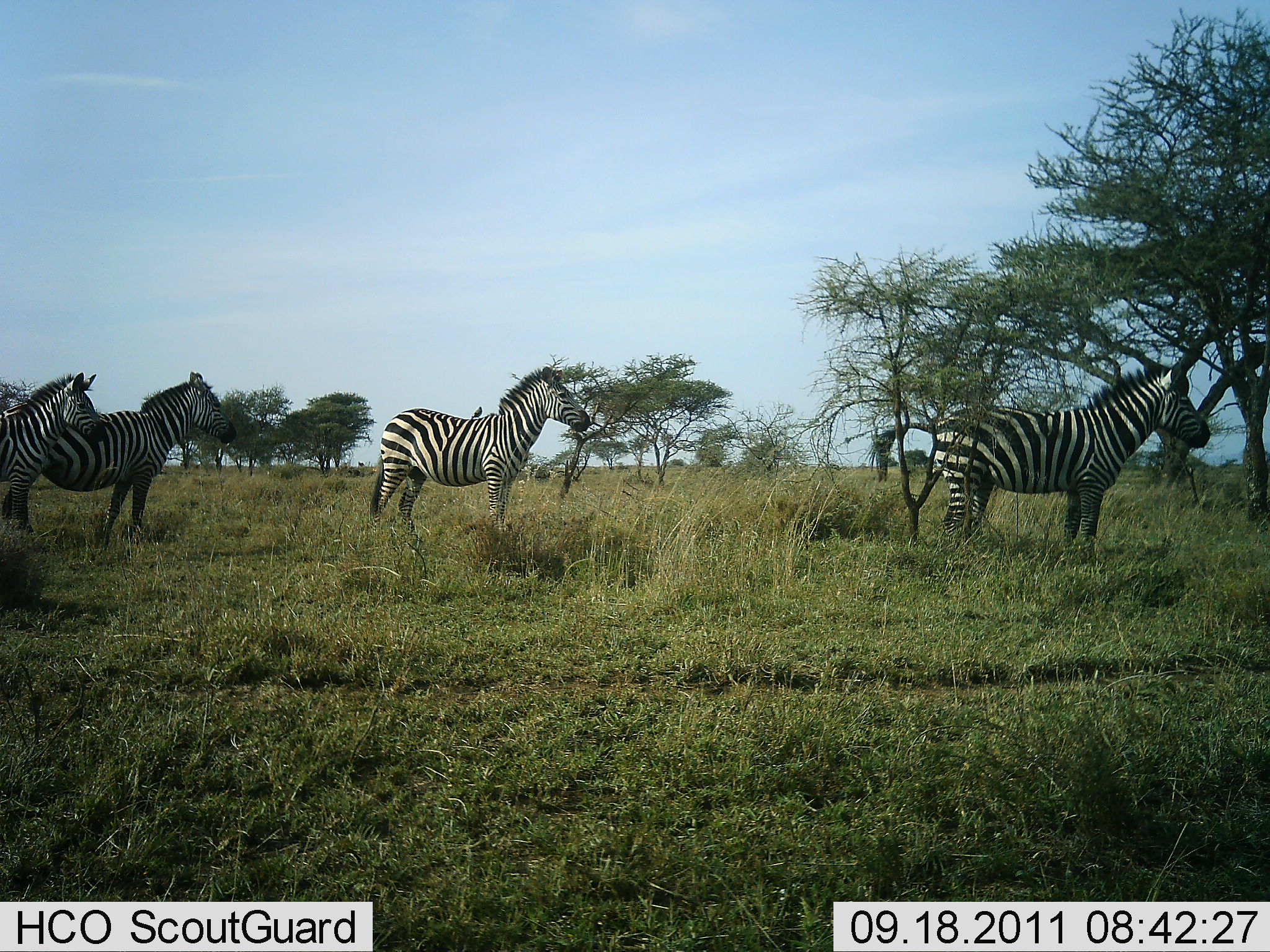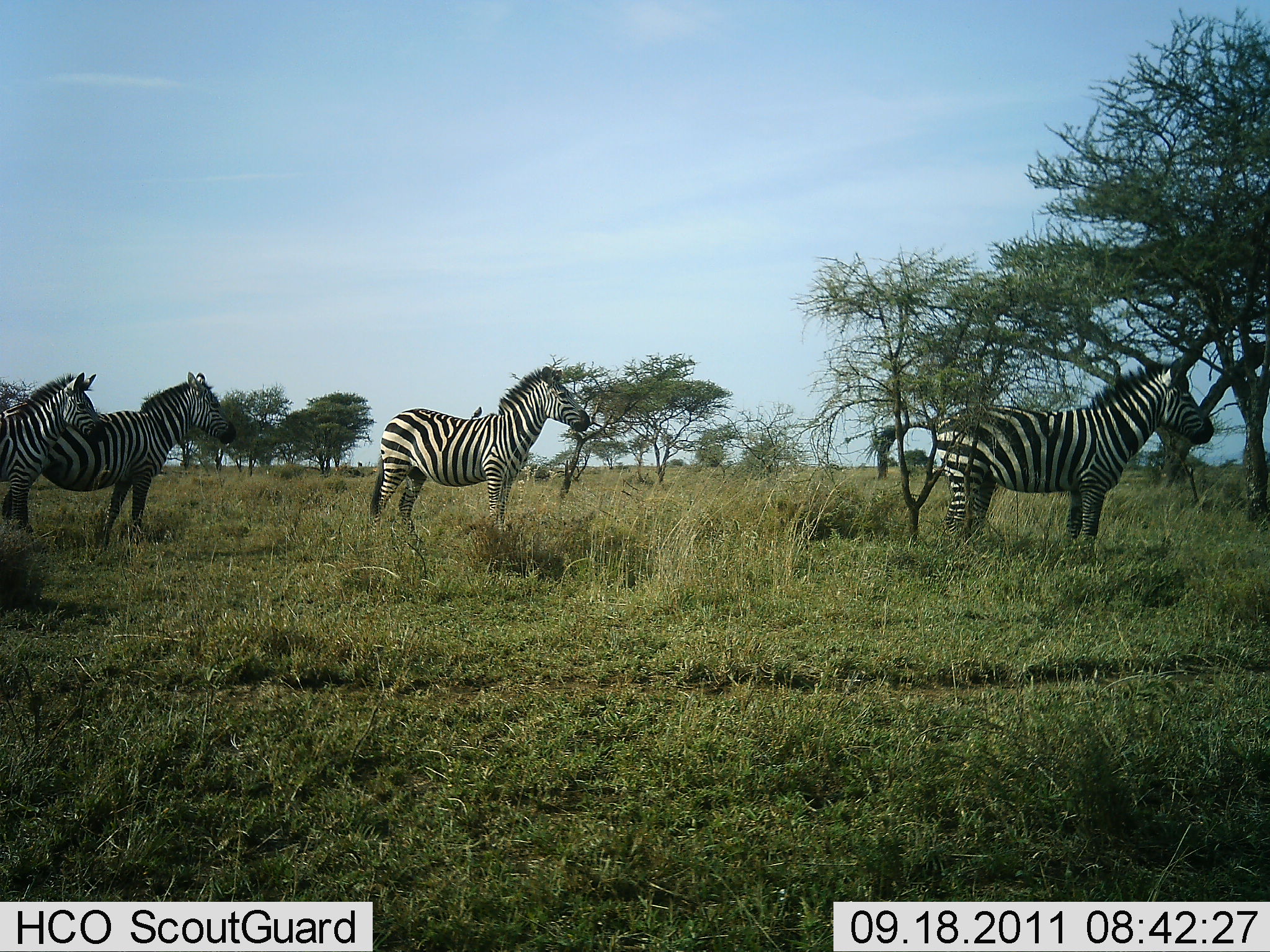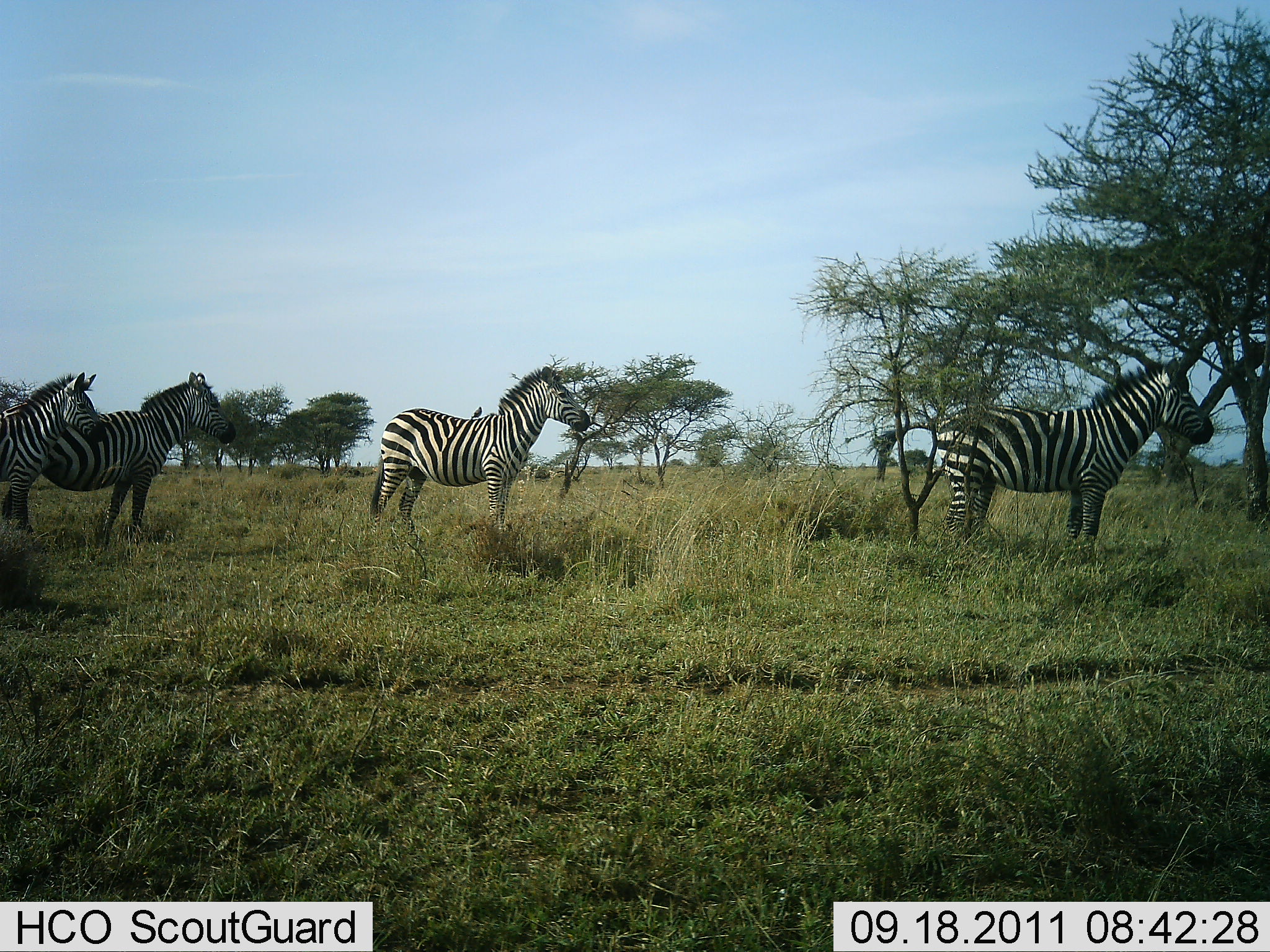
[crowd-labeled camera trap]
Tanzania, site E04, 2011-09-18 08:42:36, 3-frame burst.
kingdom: Animalia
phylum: Chordata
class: Mammalia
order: Perissodactyla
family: Equidae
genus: Equus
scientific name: Equus quagga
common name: plains zebra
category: zebra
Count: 4.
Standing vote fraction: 92%.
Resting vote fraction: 8%.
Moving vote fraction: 0%.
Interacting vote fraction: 8%.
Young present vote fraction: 0%.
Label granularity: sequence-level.